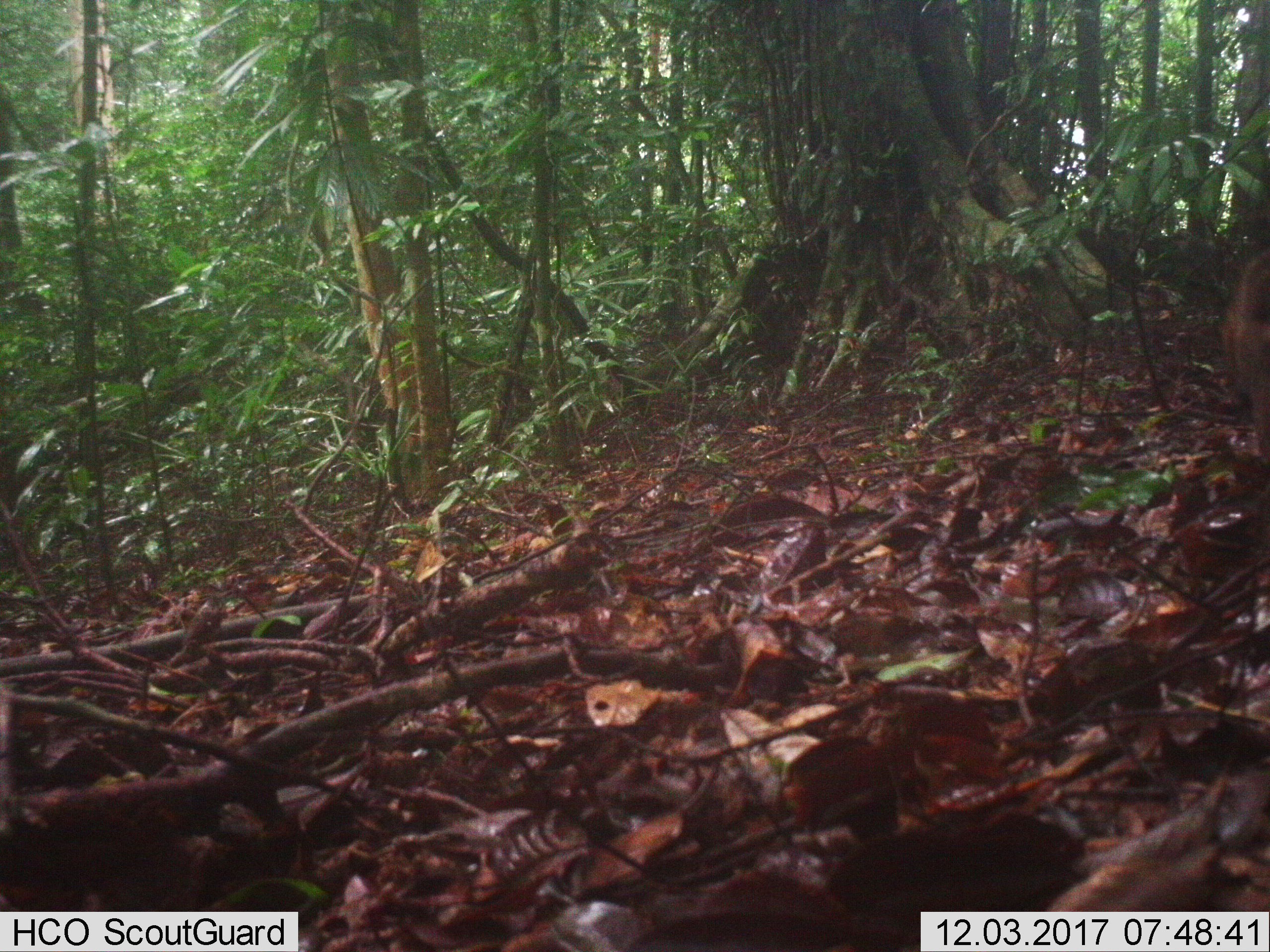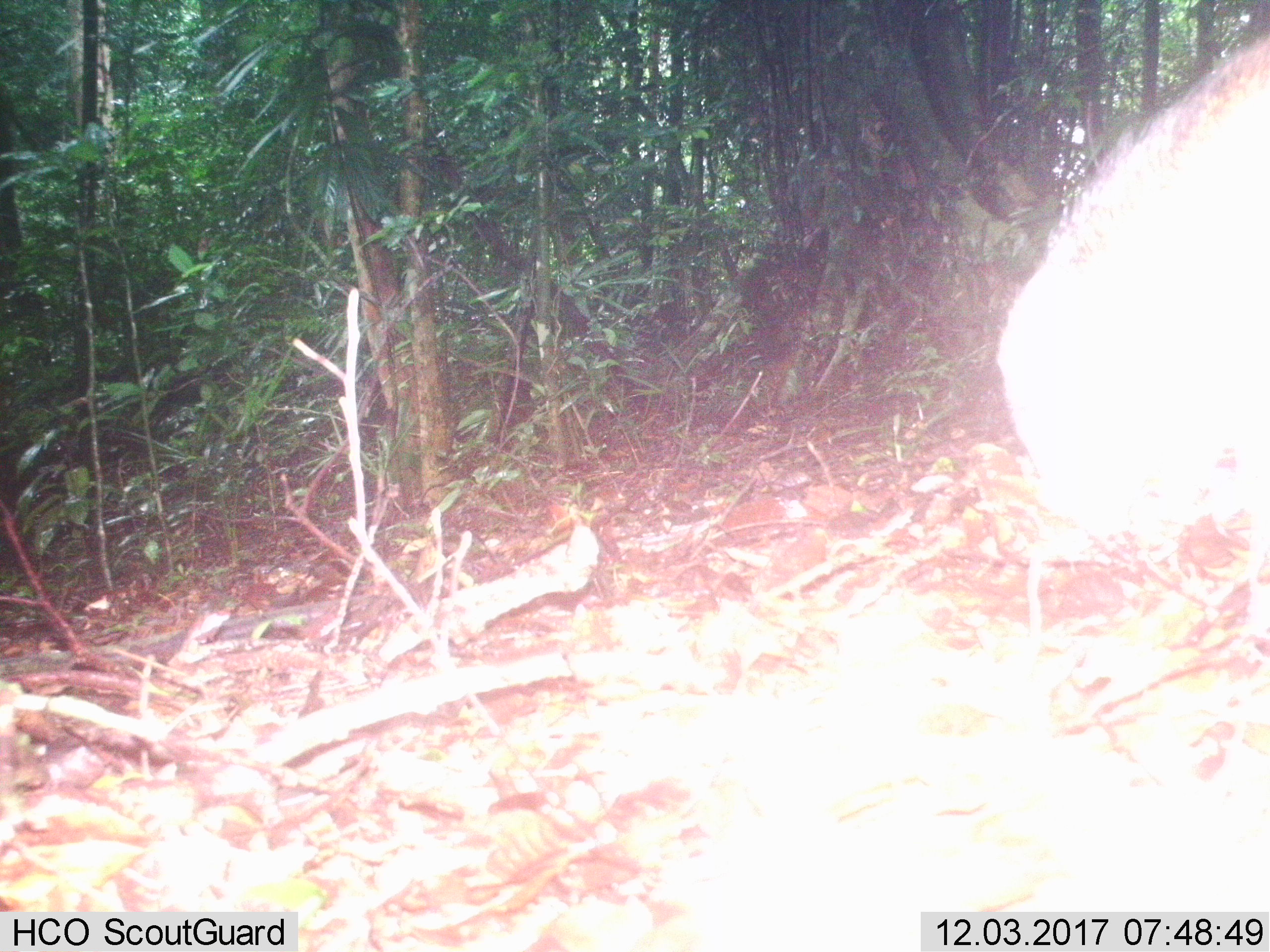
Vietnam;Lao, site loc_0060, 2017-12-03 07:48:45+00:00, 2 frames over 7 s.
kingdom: Animalia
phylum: Chordata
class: Mammalia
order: Artiodactyla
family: Suidae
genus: Sus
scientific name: Sus scrofa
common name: eurasian wild pig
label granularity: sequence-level